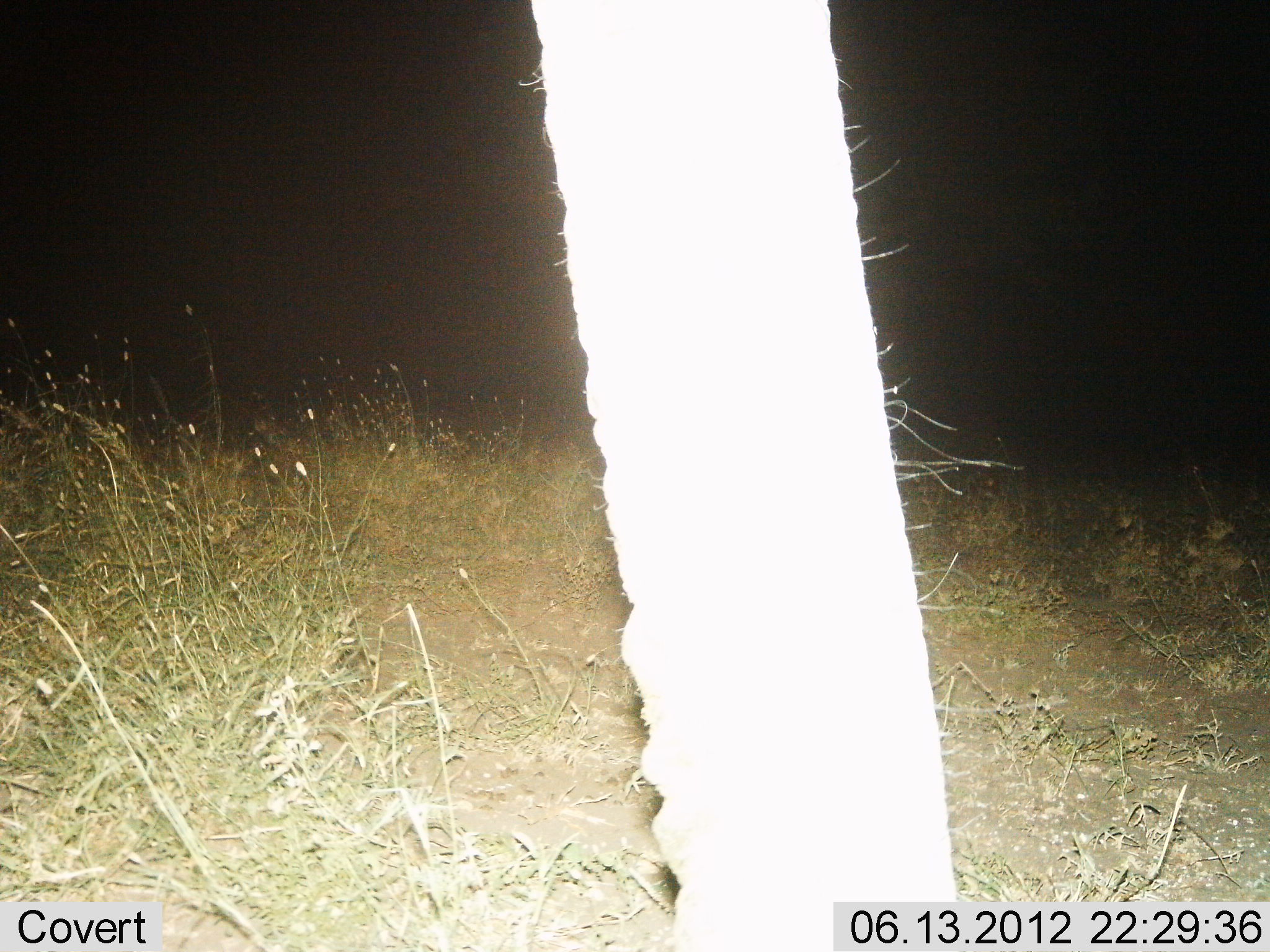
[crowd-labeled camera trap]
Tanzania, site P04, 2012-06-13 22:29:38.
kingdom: Animalia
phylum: Chordata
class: Mammalia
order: Proboscidea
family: Elephantidae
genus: Loxodonta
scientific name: Loxodonta africana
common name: african bush elephant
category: elephant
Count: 1.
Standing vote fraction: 90%.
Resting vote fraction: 0%.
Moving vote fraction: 10%.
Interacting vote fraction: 0%.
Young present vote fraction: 0%.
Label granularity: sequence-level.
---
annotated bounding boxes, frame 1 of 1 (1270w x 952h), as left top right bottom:
animal: 510 0 983 952